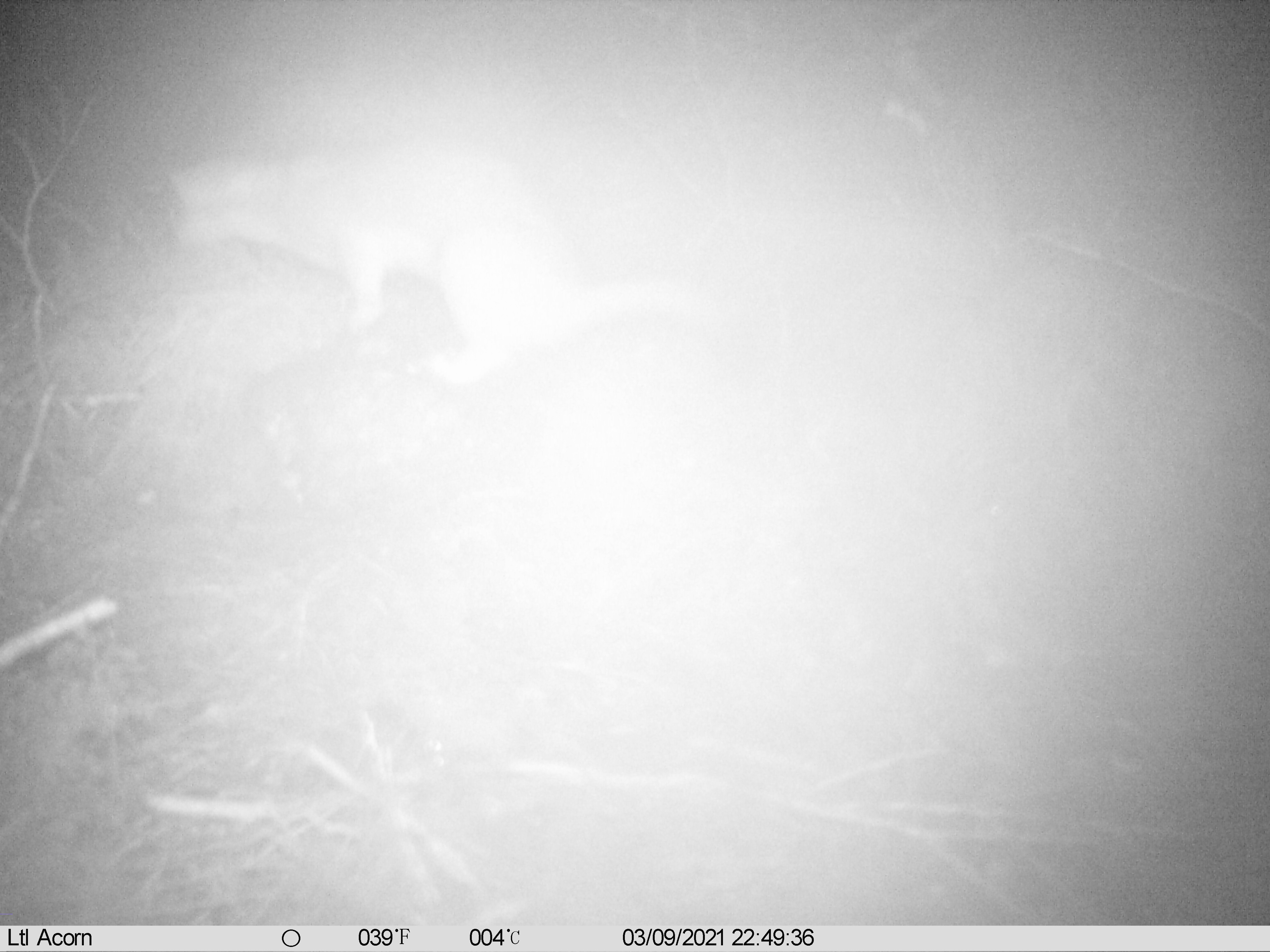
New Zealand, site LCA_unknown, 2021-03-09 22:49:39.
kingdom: Animalia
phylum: Chordata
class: Mammalia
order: Carnivora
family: Mustelidae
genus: Mustela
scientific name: Mustela erminea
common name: stoat